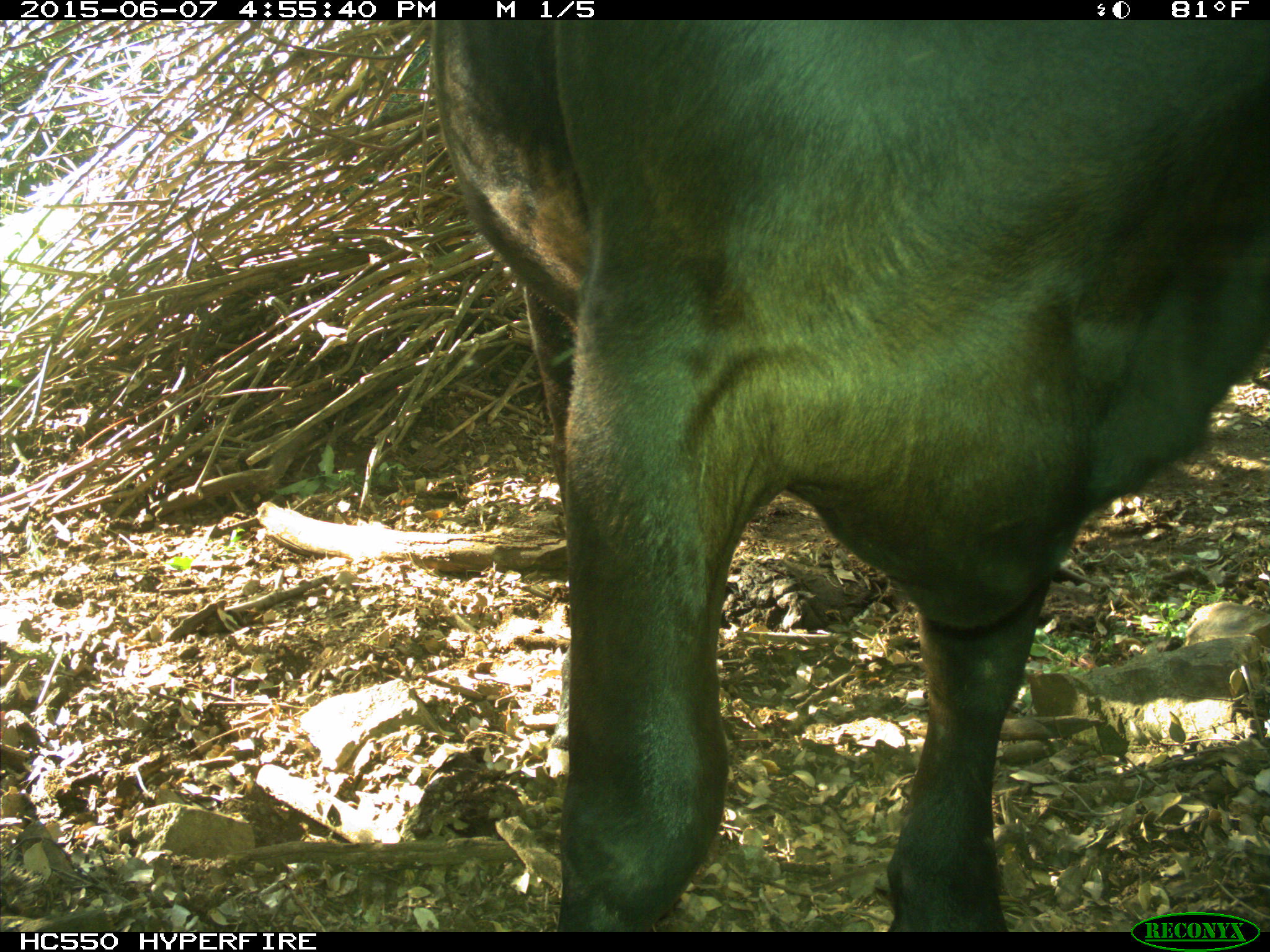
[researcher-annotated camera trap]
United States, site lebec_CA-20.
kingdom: Animalia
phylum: Chordata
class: Mammalia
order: Artiodactyla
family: Bovidae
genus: Bos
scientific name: Bos taurus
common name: domestic cow